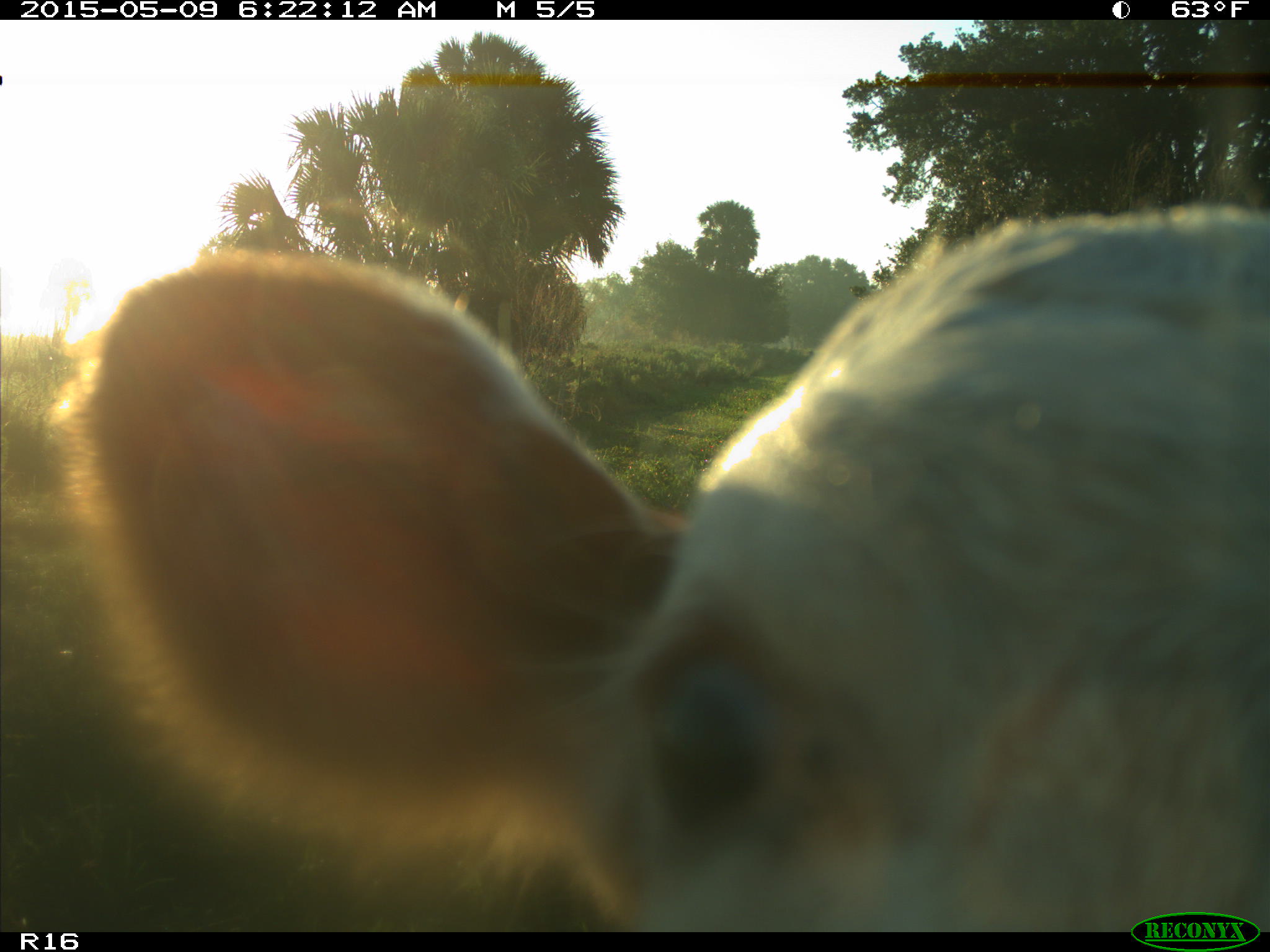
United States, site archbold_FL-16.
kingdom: Animalia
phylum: Chordata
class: Mammalia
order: Artiodactyla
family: Bovidae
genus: Bos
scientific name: Bos taurus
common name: domestic cow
Bos taurus (domestic cow).